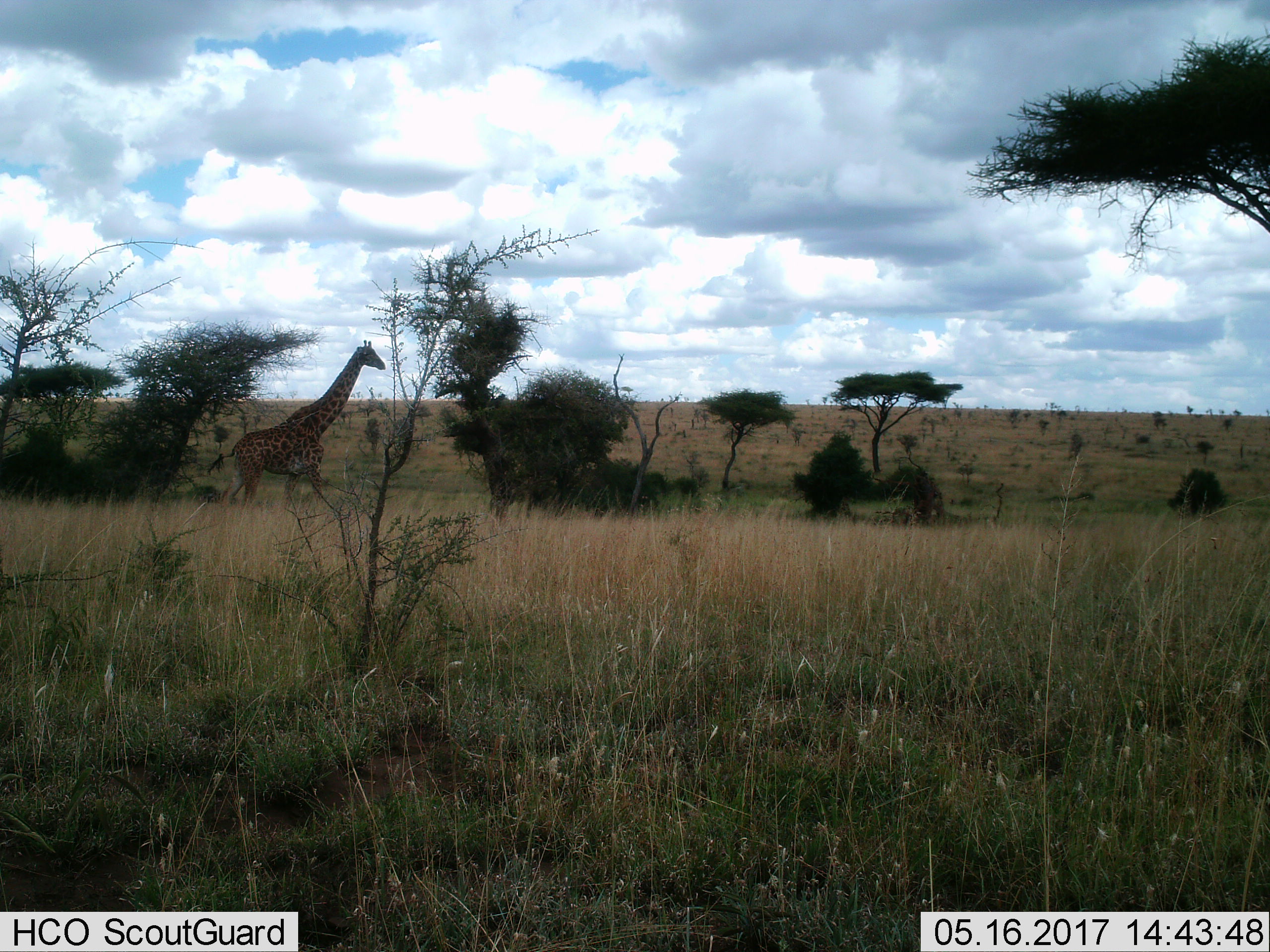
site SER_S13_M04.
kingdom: Animalia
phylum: Chordata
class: Mammalia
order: Artiodactyla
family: Giraffidae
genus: Giraffa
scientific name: Giraffa camelopardalis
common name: giraffe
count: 1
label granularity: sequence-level